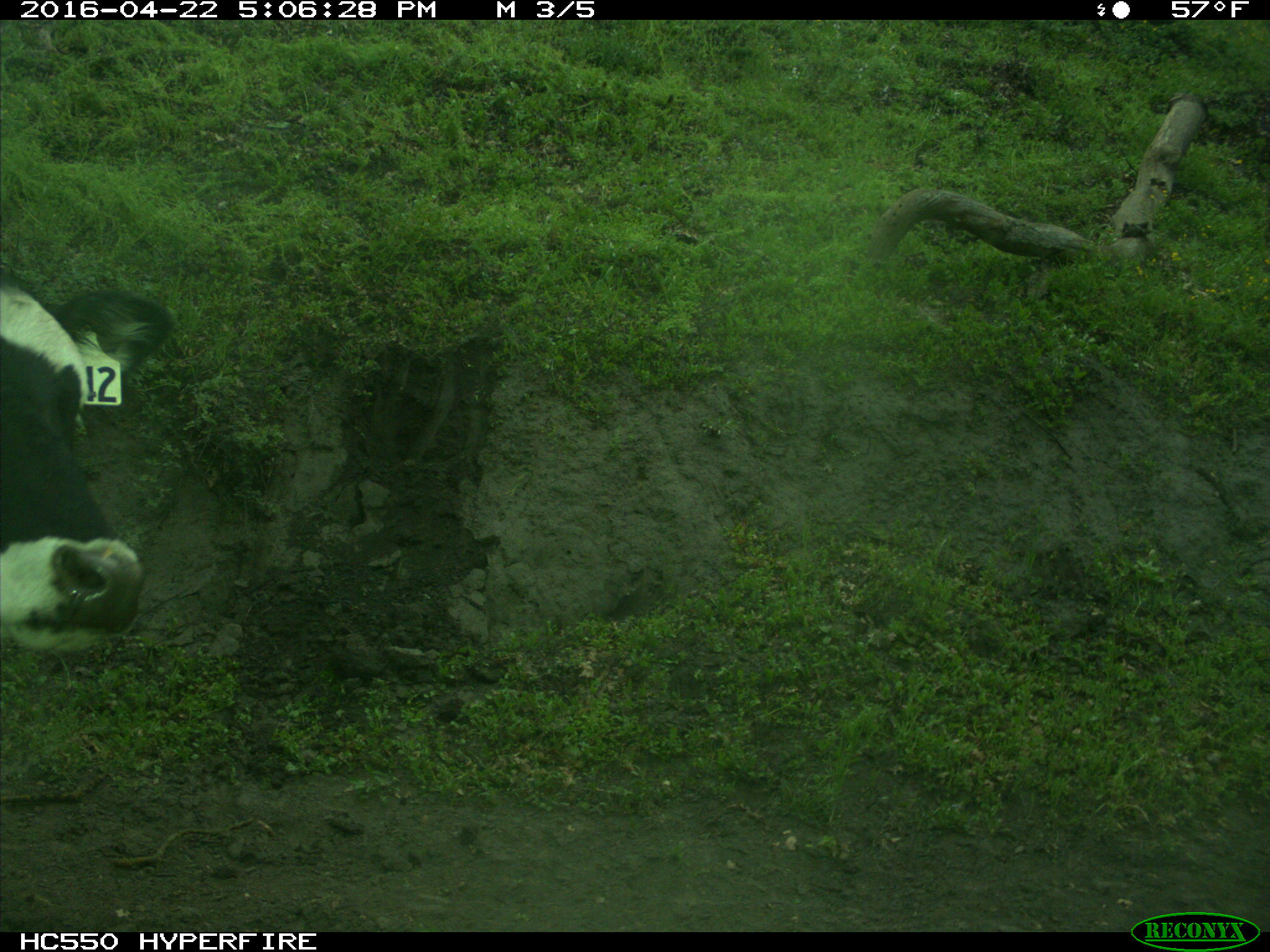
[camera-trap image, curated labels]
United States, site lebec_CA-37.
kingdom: Animalia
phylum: Chordata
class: Mammalia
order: Artiodactyla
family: Bovidae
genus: Bos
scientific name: Bos taurus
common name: domestic cow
Bos taurus (domestic cow).